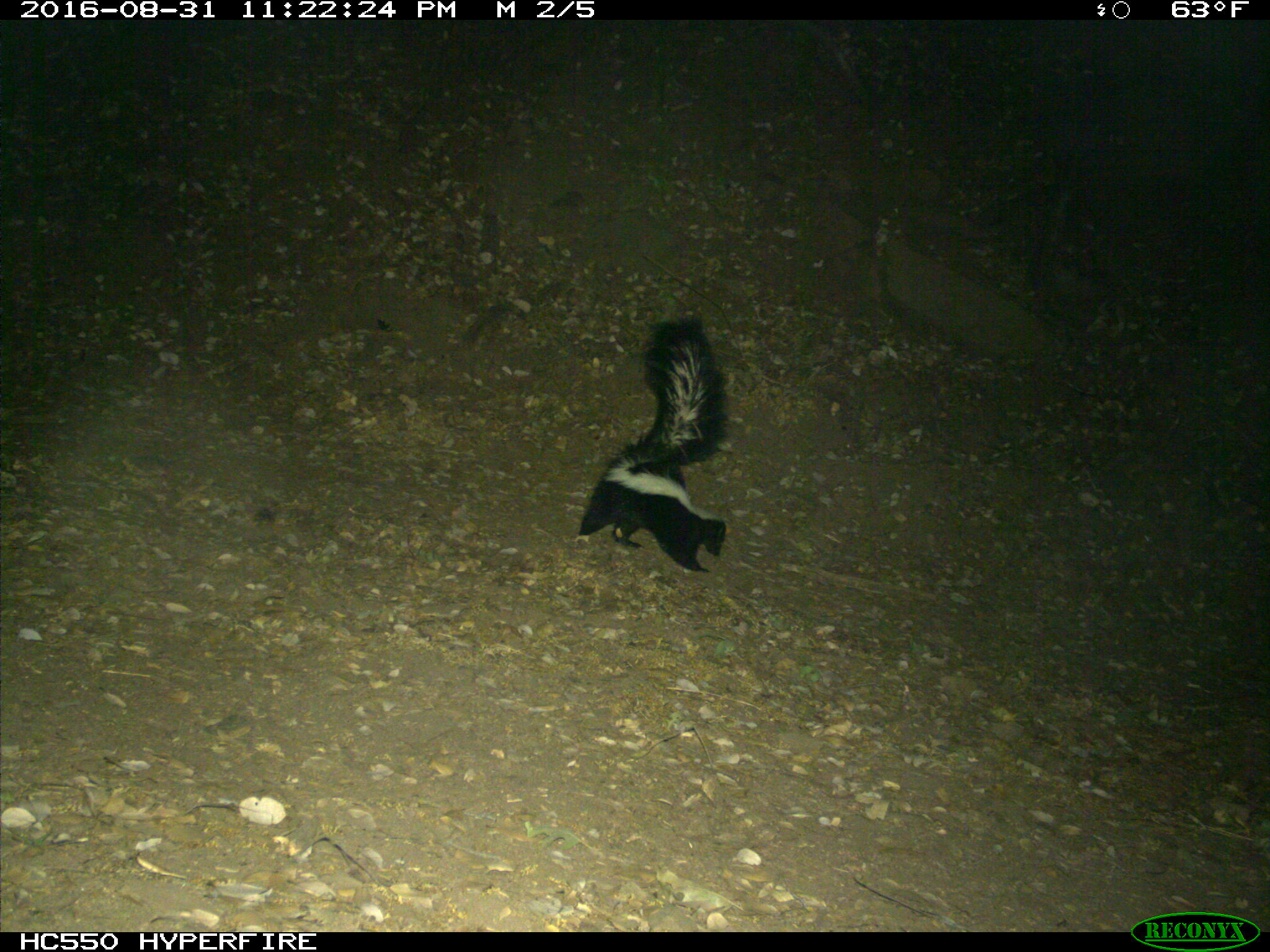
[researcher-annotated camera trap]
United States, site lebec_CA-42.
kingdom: Animalia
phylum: Chordata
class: Mammalia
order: Carnivora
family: Mephitidae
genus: Mephitis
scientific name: Mephitis mephitis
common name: striped skunk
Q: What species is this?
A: Mephitis mephitis (striped skunk).